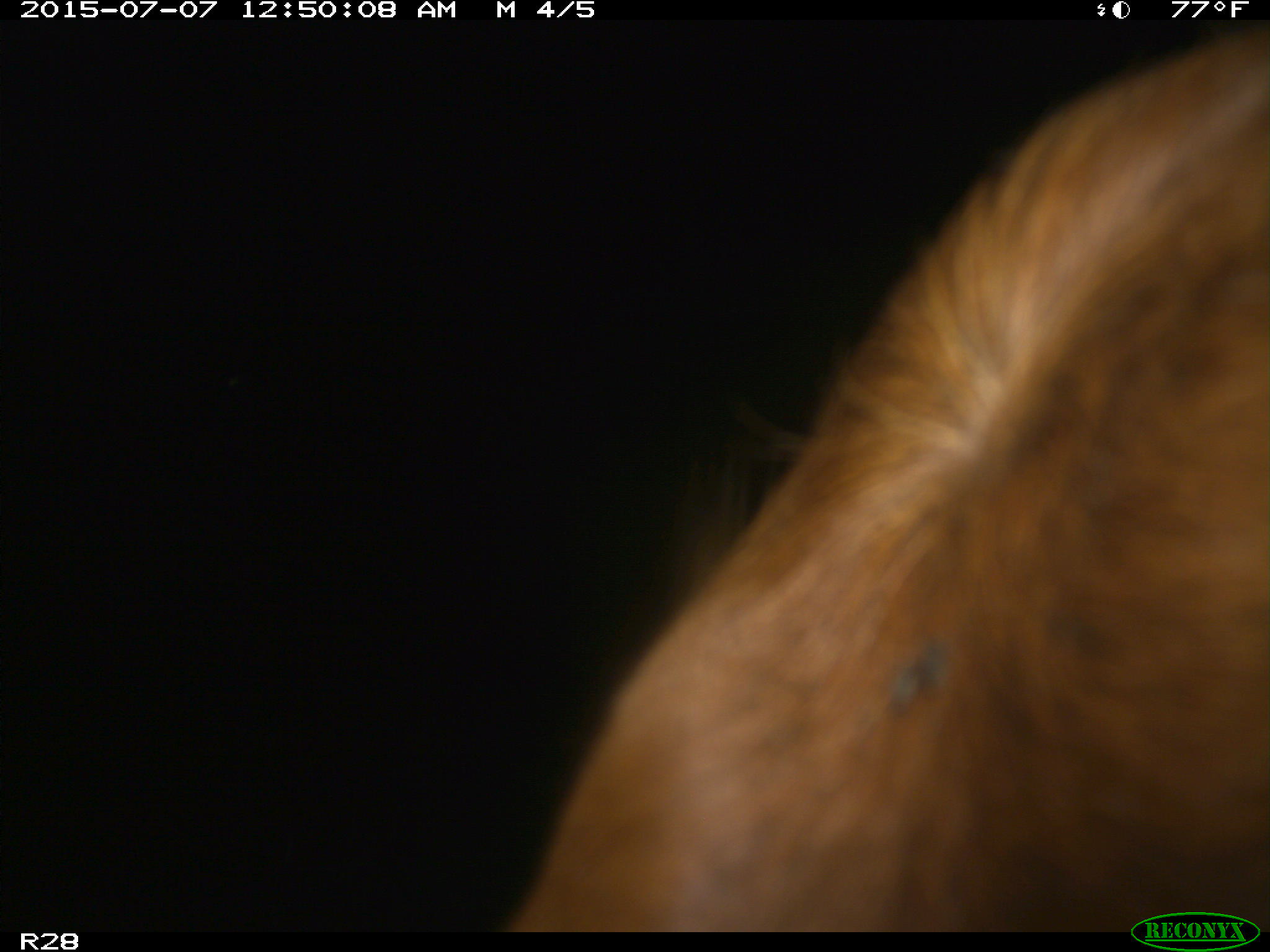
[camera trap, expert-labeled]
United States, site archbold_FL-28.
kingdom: Animalia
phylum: Chordata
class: Mammalia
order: Artiodactyla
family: Bovidae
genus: Bos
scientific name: Bos taurus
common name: domestic cow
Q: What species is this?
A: Bos taurus (domestic cow).